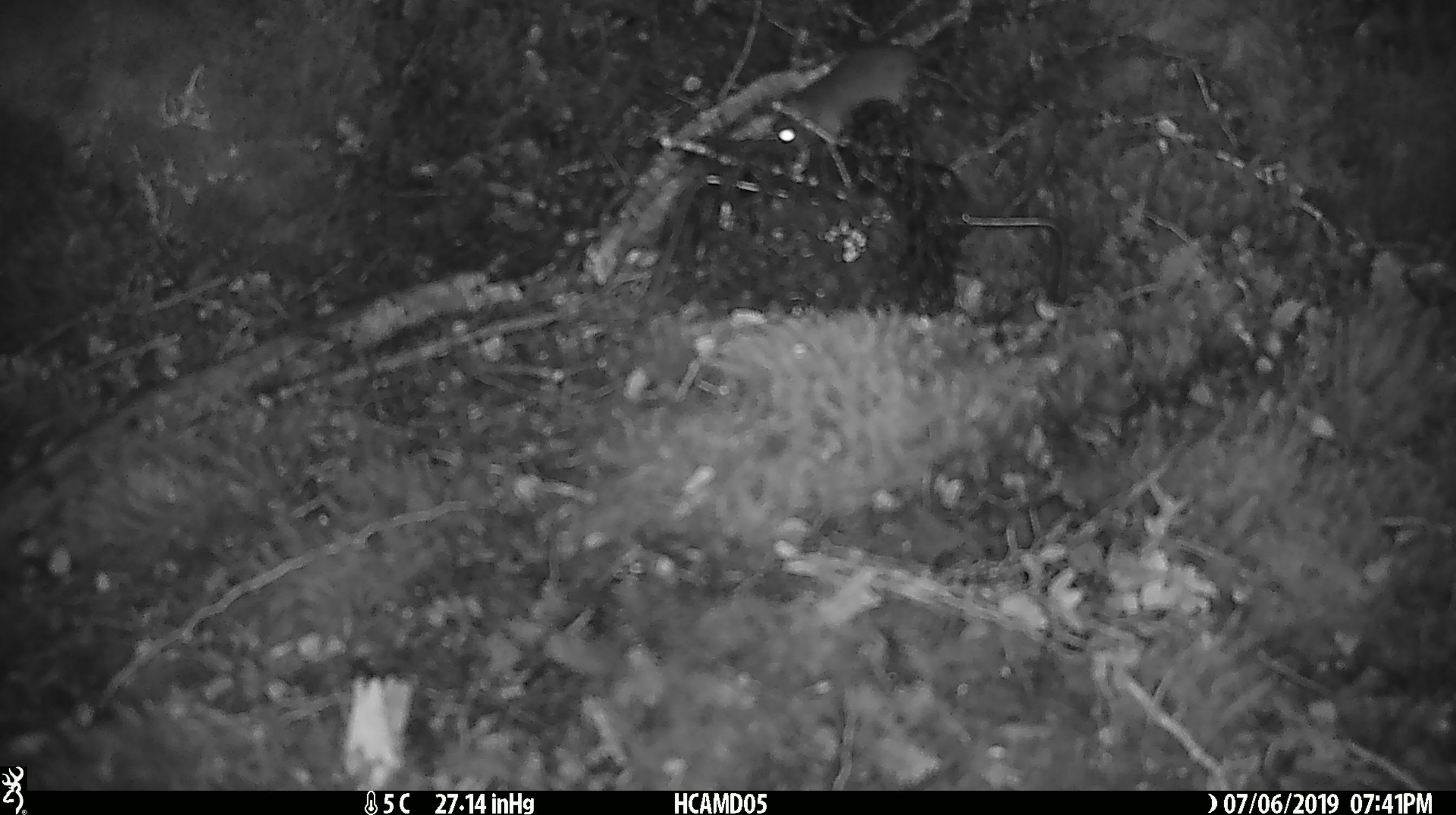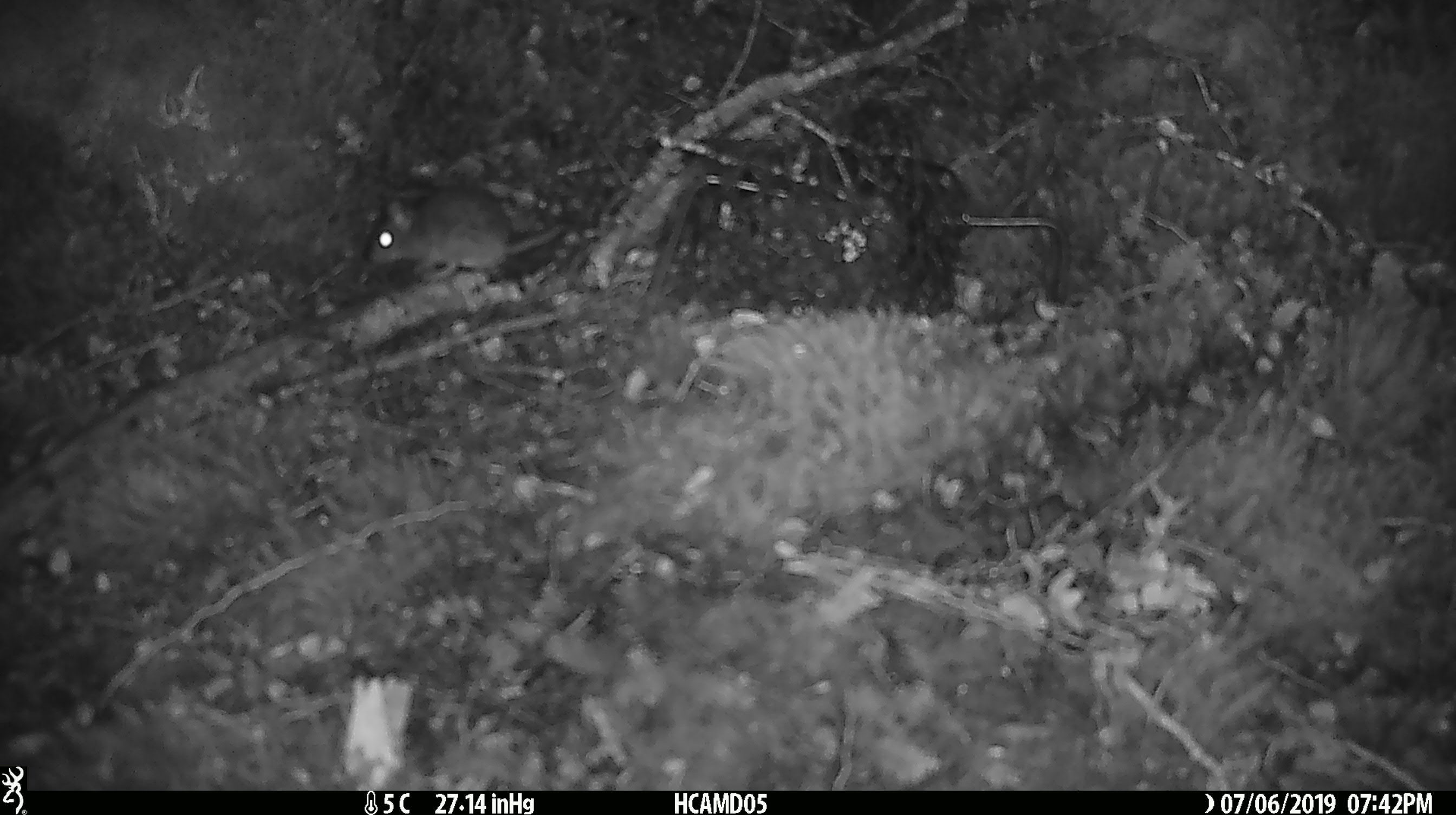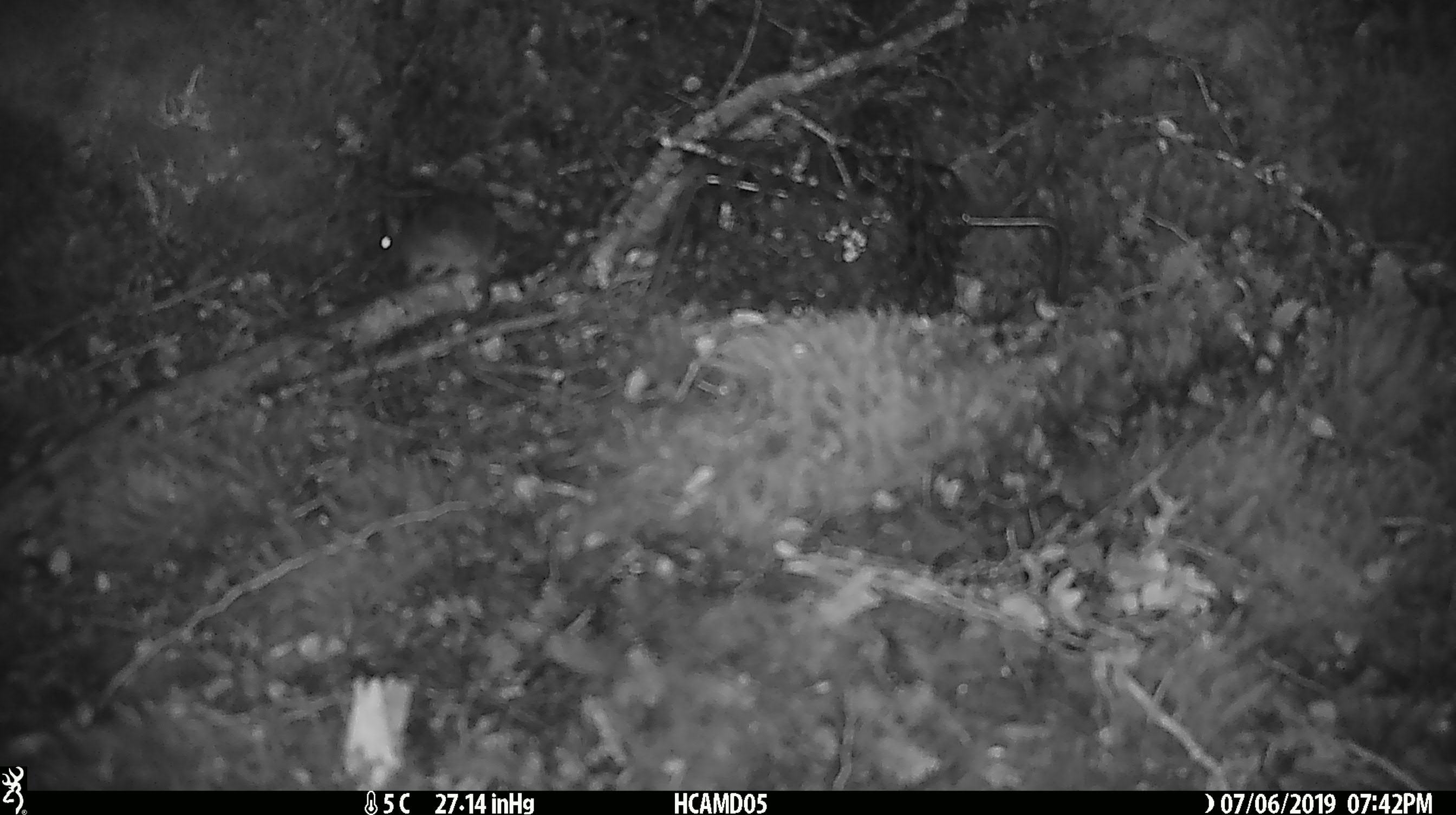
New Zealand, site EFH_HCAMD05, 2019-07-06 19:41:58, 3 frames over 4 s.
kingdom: Animalia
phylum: Chordata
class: Mammalia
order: Rodentia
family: Muridae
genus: Mus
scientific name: Mus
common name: mouse